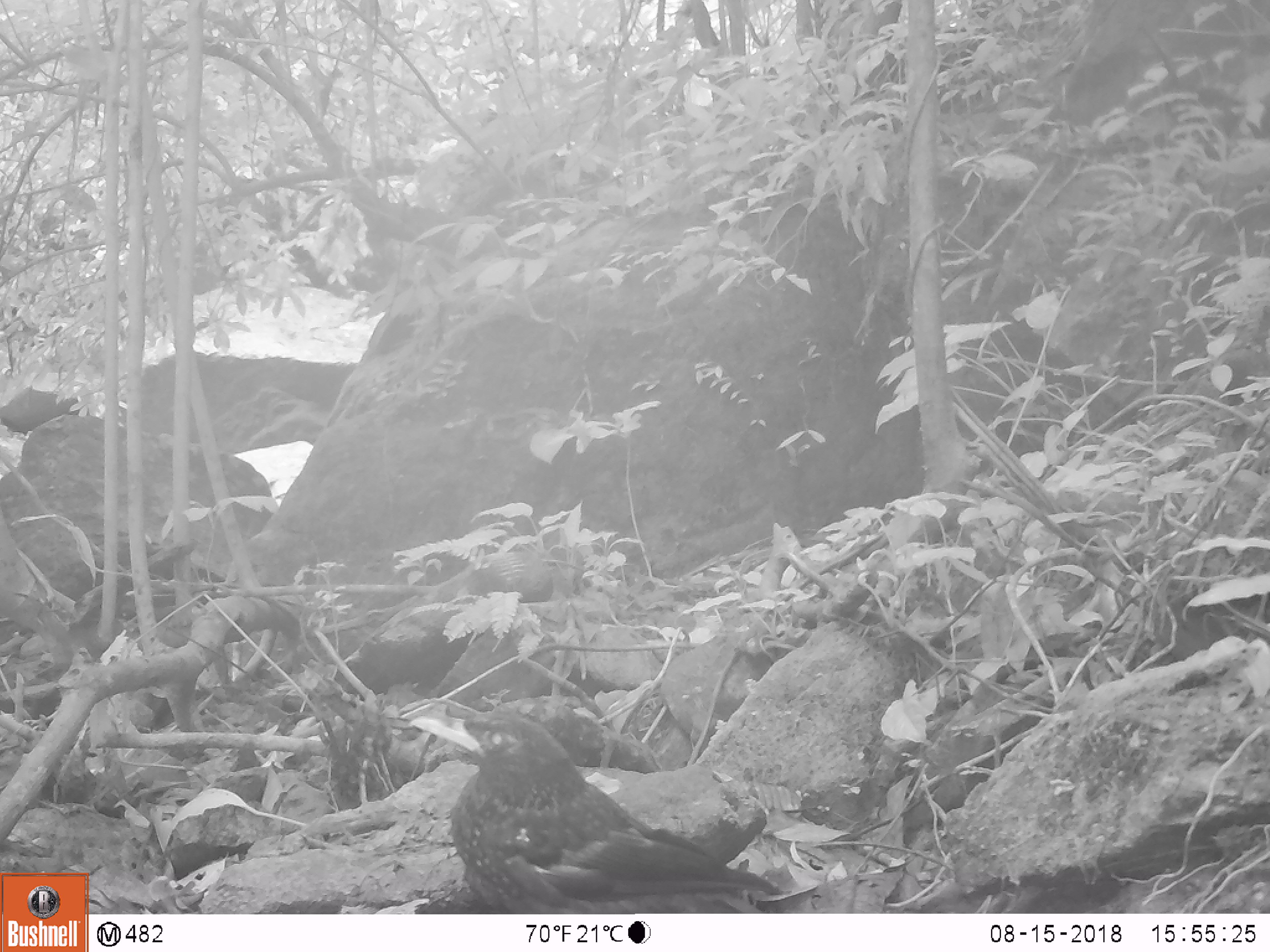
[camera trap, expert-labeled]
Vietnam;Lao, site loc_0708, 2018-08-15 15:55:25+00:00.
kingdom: Animalia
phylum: Chordata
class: Aves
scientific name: Aves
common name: bird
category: unidentified bird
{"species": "unidentified bird (bird) (Aves)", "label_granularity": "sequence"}